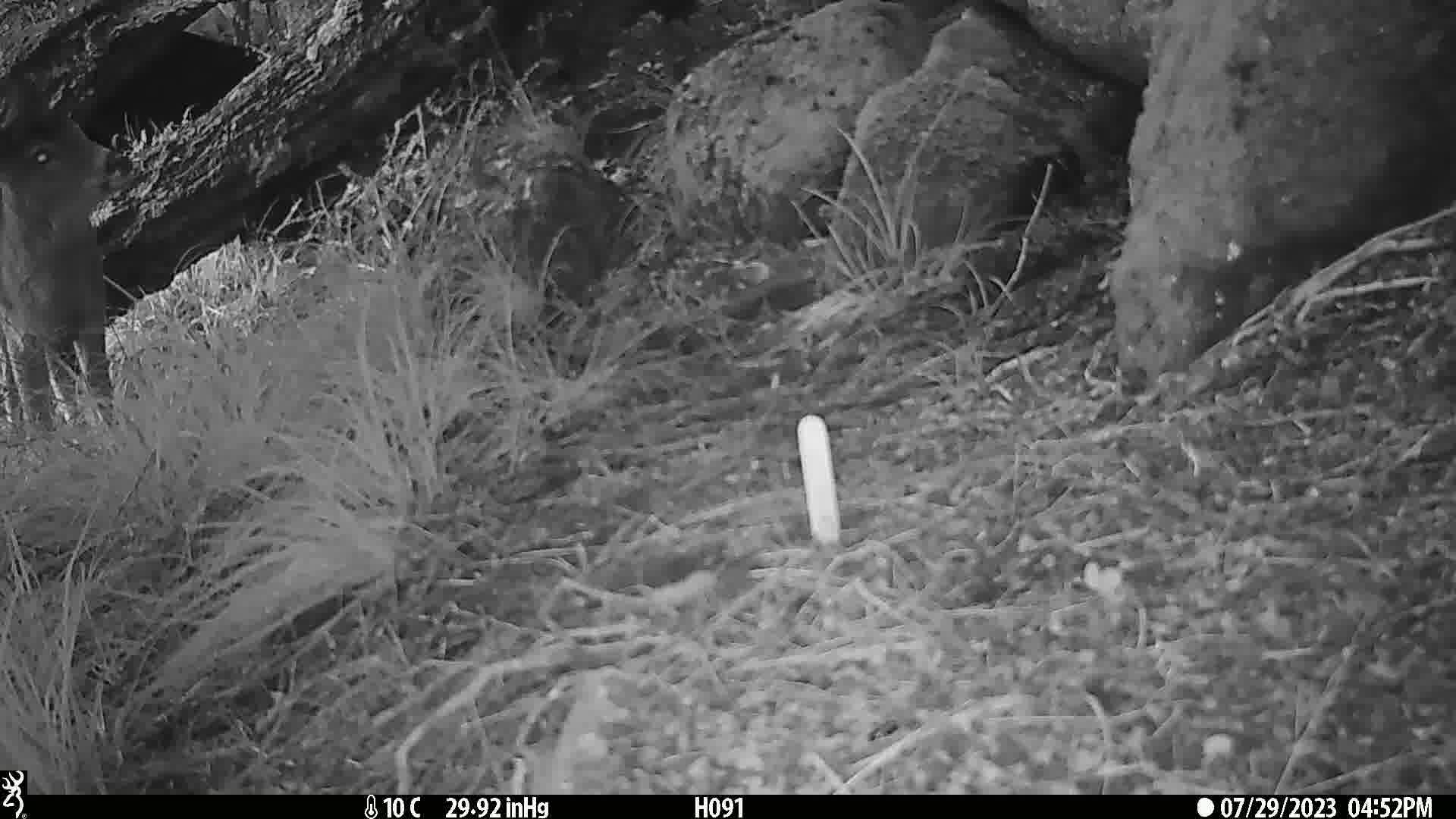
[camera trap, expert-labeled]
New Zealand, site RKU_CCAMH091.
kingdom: Animalia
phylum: Chordata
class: Mammalia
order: Artiodactyla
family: Cervidae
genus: Odocoileus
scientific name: Odocoileus virginianus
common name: white-tailed deer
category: white tailed deer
White tailed deer (white-tailed deer) (Odocoileus virginianus).